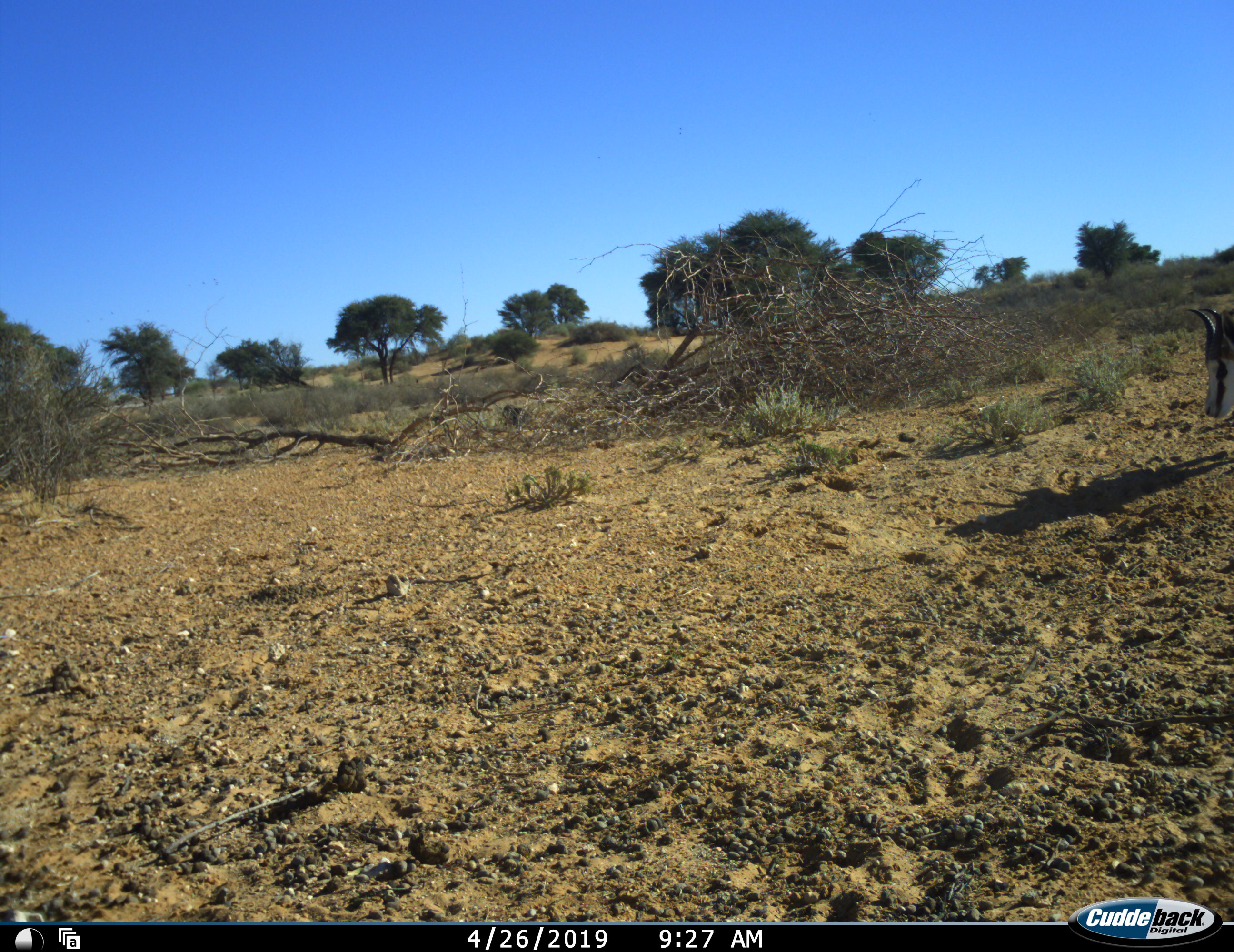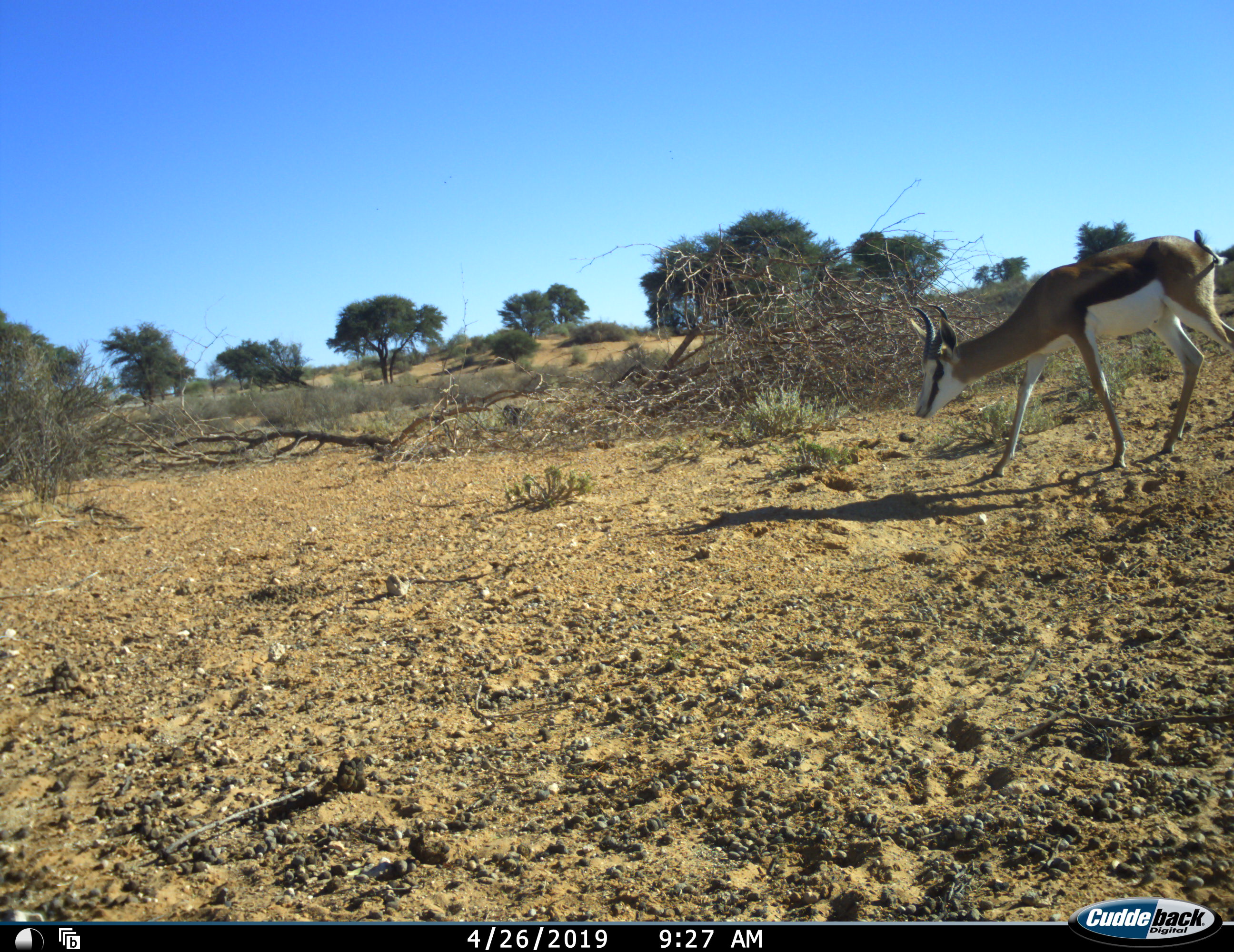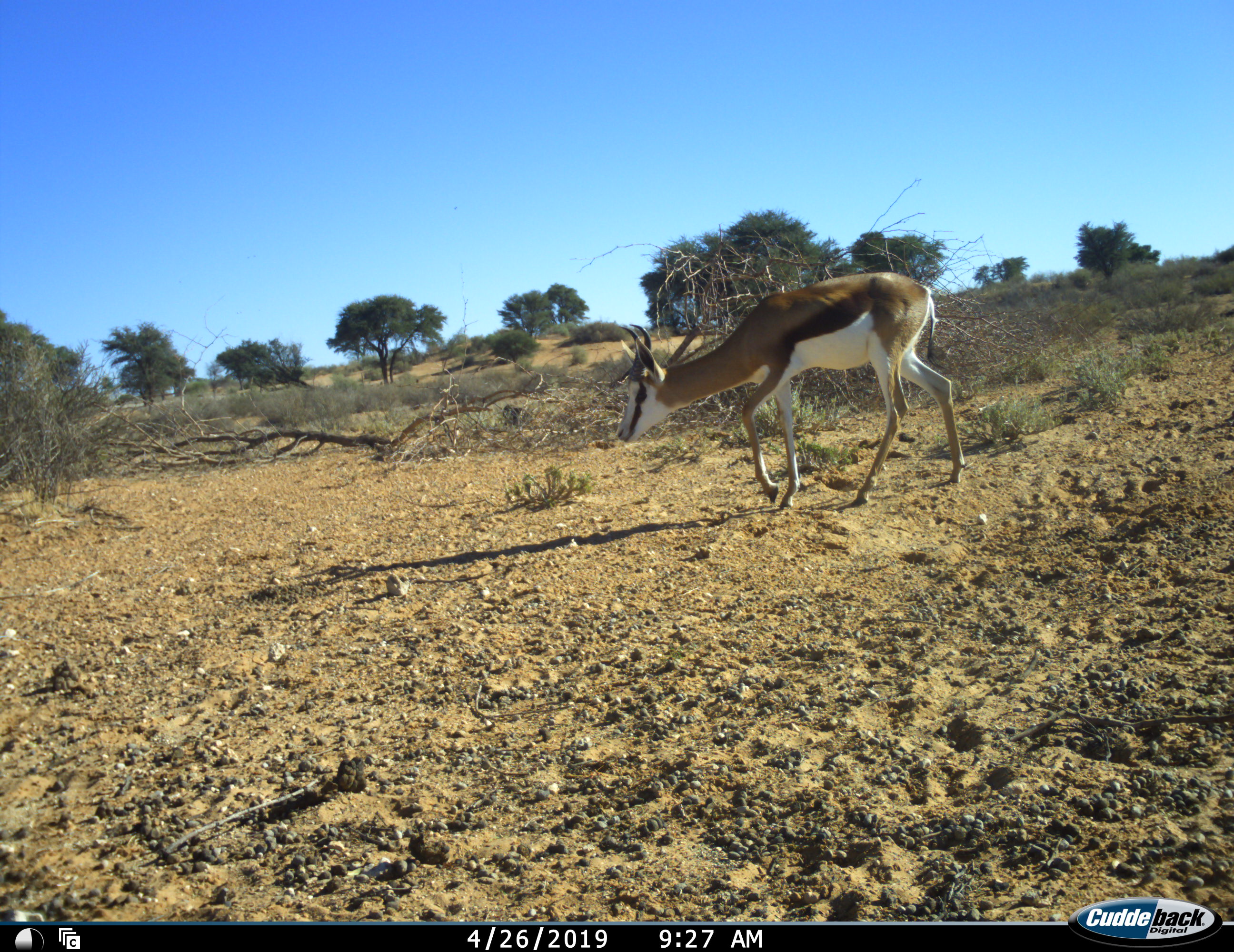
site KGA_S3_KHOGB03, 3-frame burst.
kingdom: Animalia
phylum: Chordata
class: Mammalia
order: Artiodactyla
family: Bovidae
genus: Antidorcas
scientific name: Antidorcas marsupialis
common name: springbok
Springbok (Antidorcas marsupialis), count 1. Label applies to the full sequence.